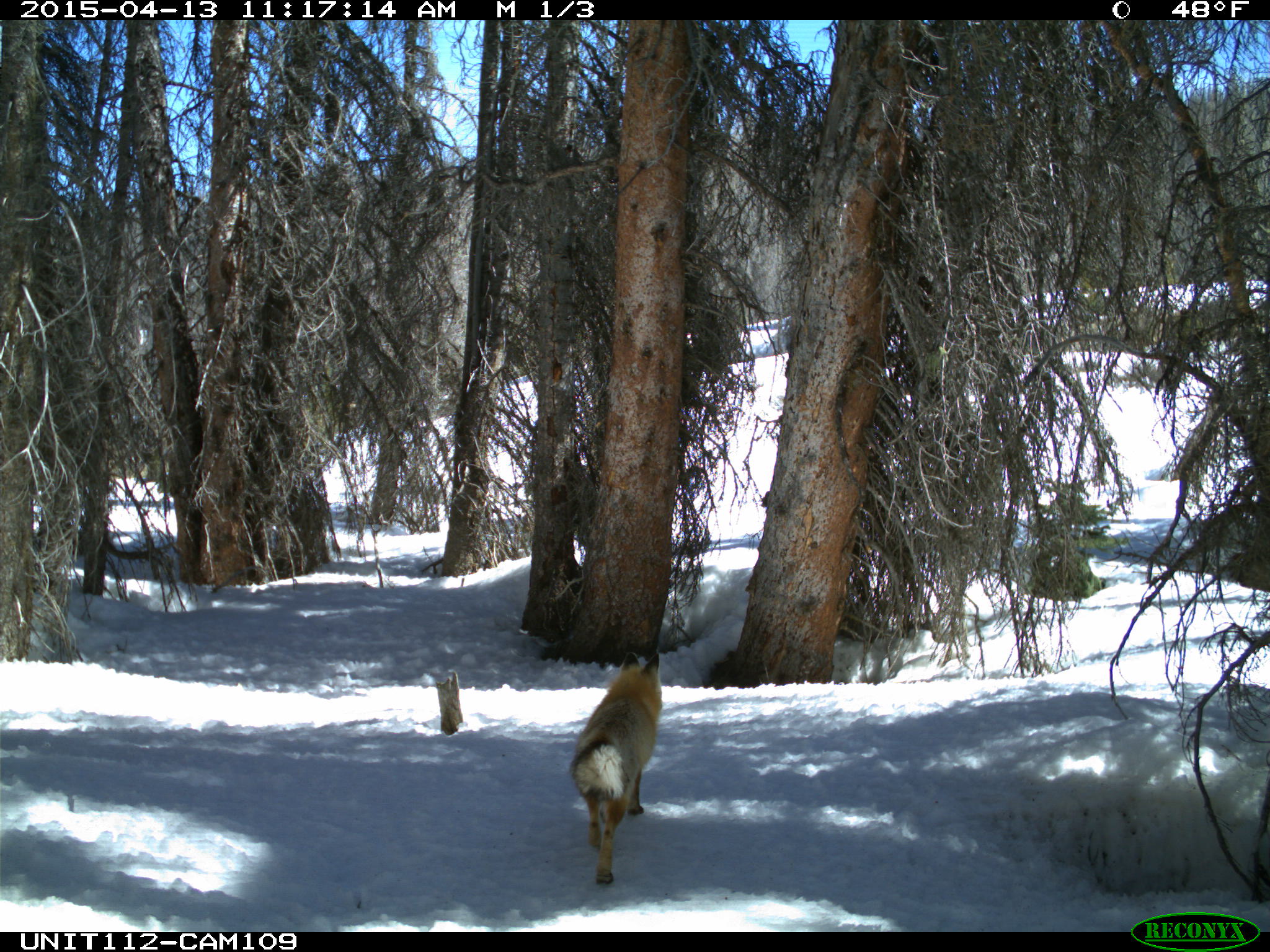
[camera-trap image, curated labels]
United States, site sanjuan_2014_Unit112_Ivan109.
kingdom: Animalia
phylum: Chordata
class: Mammalia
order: Carnivora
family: Canidae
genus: Vulpes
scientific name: Vulpes vulpes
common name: red fox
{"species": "Vulpes vulpes (red fox)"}